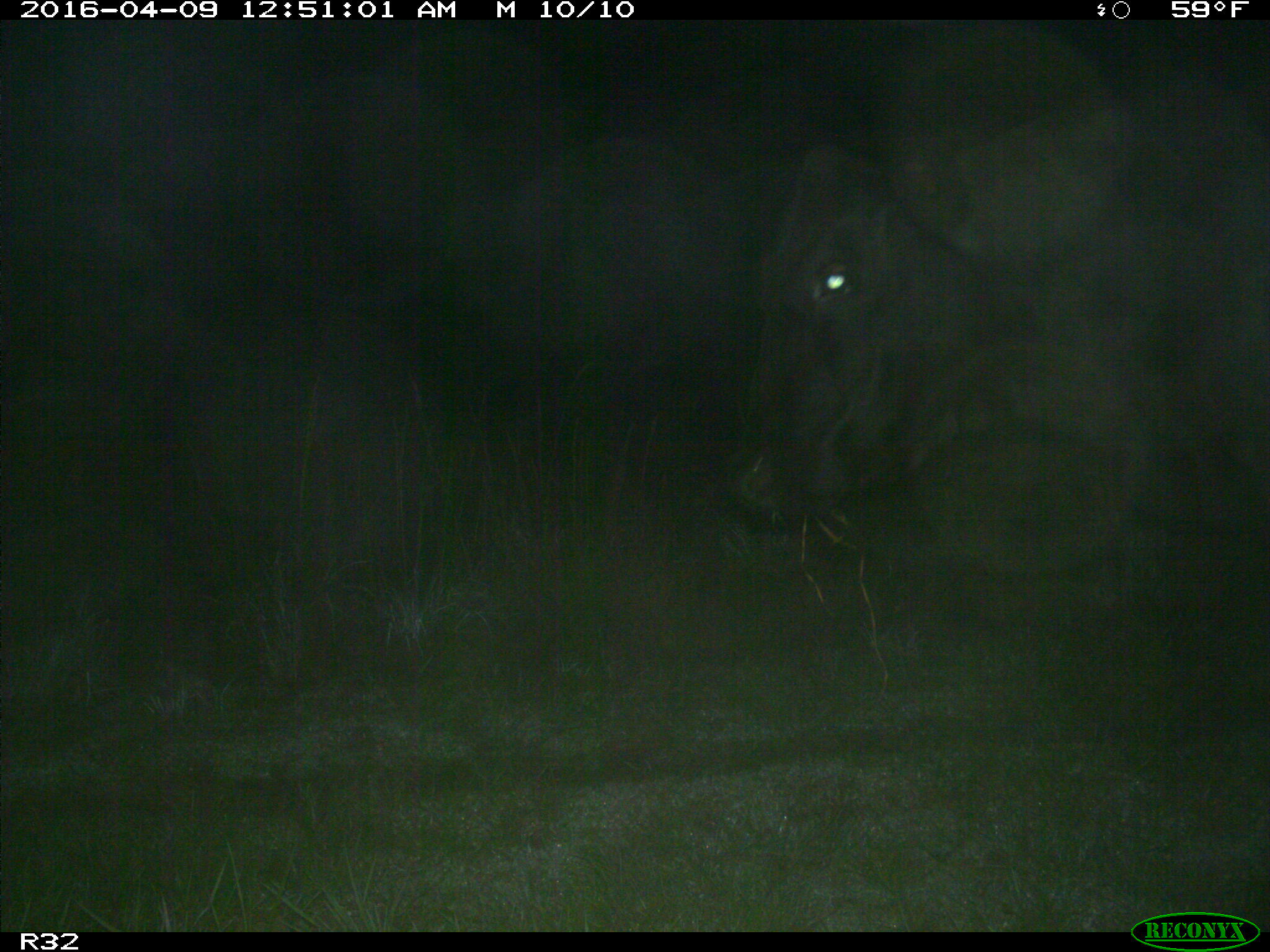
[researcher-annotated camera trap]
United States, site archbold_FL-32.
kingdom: Animalia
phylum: Chordata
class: Mammalia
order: Artiodactyla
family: Bovidae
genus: Bos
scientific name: Bos taurus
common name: domestic cow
Bos taurus (domestic cow).